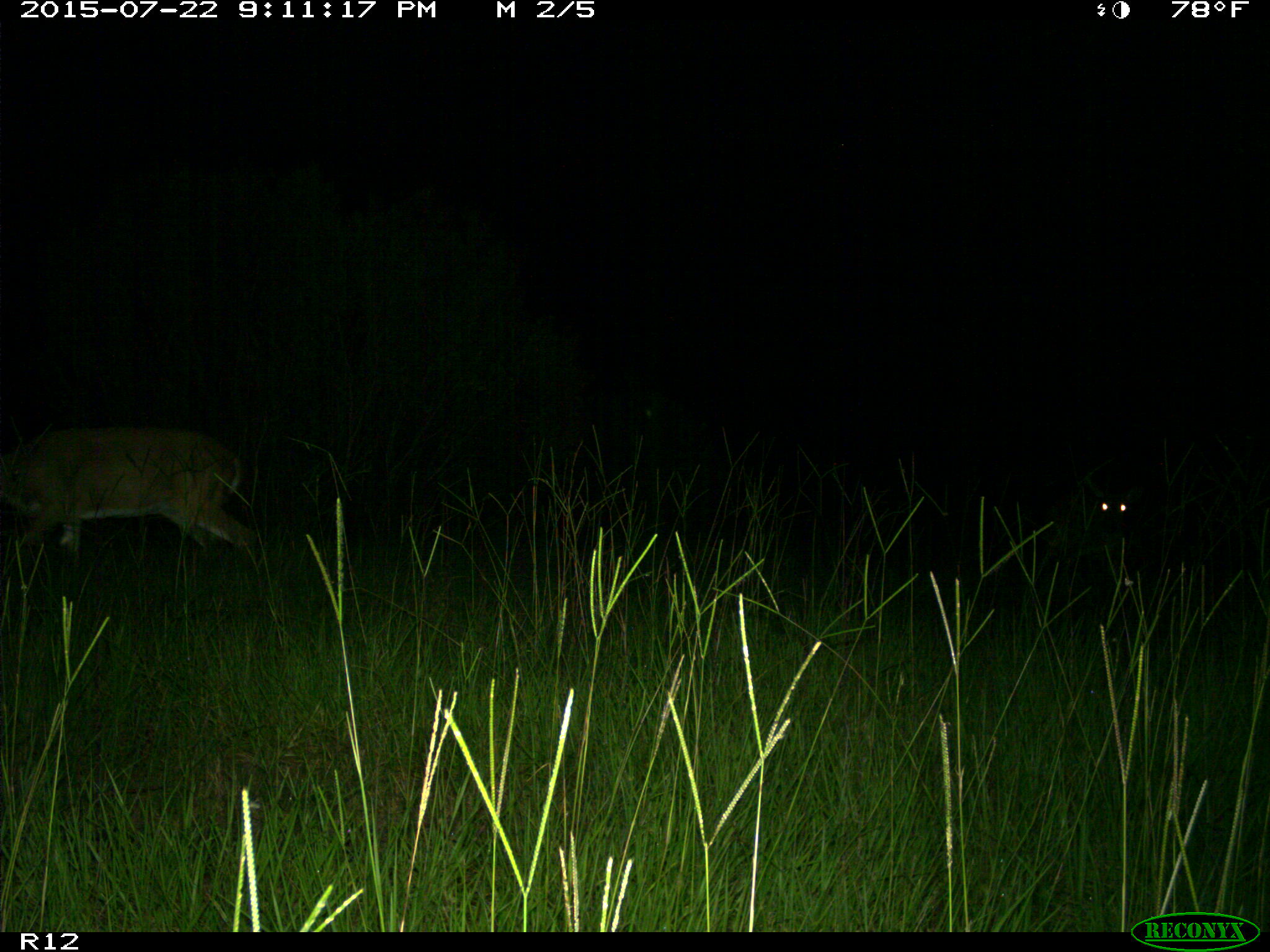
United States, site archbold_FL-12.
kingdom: Animalia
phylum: Chordata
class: Mammalia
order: Artiodactyla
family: Cervidae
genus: Odocoileus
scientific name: Odocoileus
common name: deer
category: unidentified deer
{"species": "unidentified deer (deer) (Odocoileus)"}